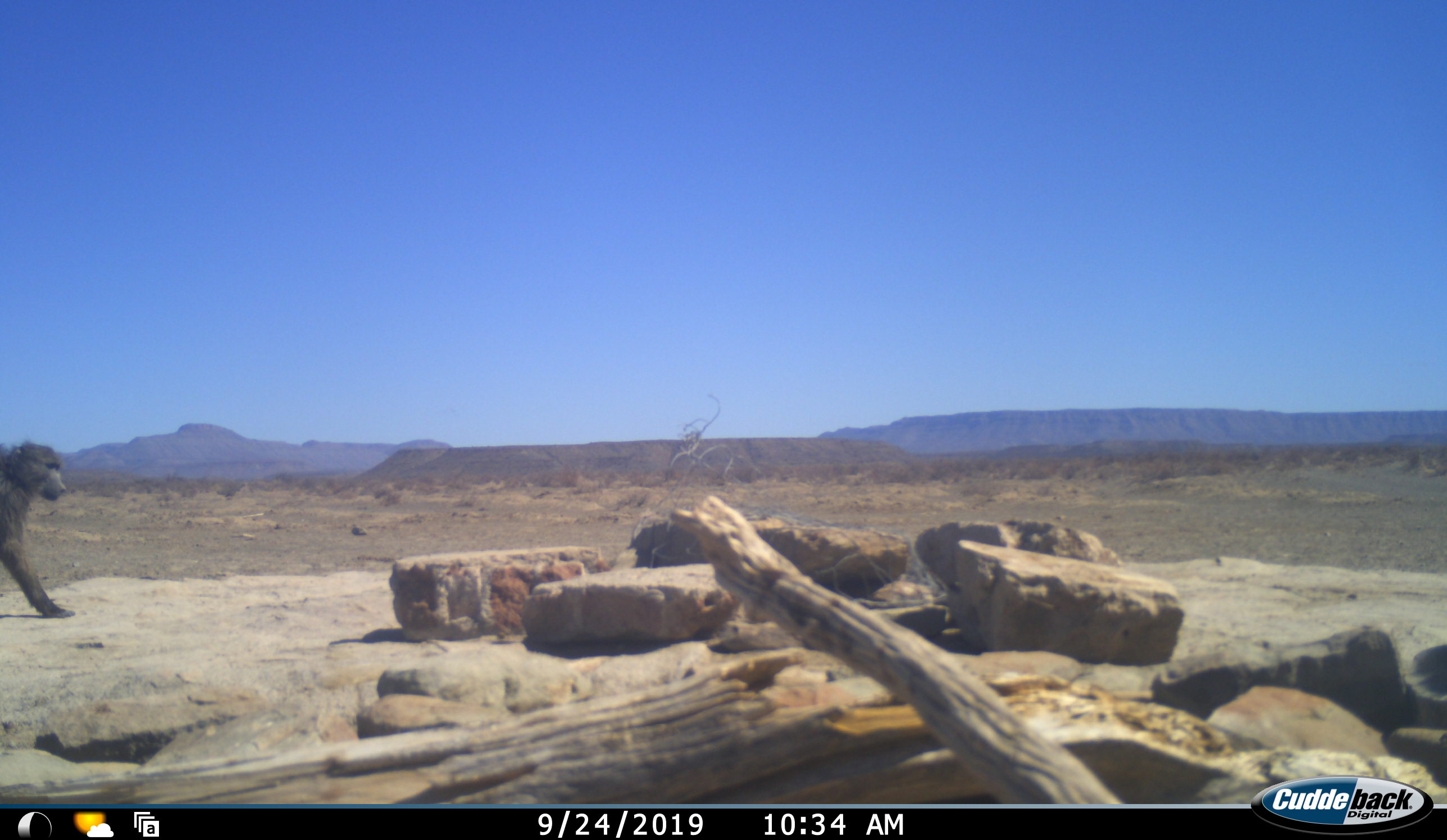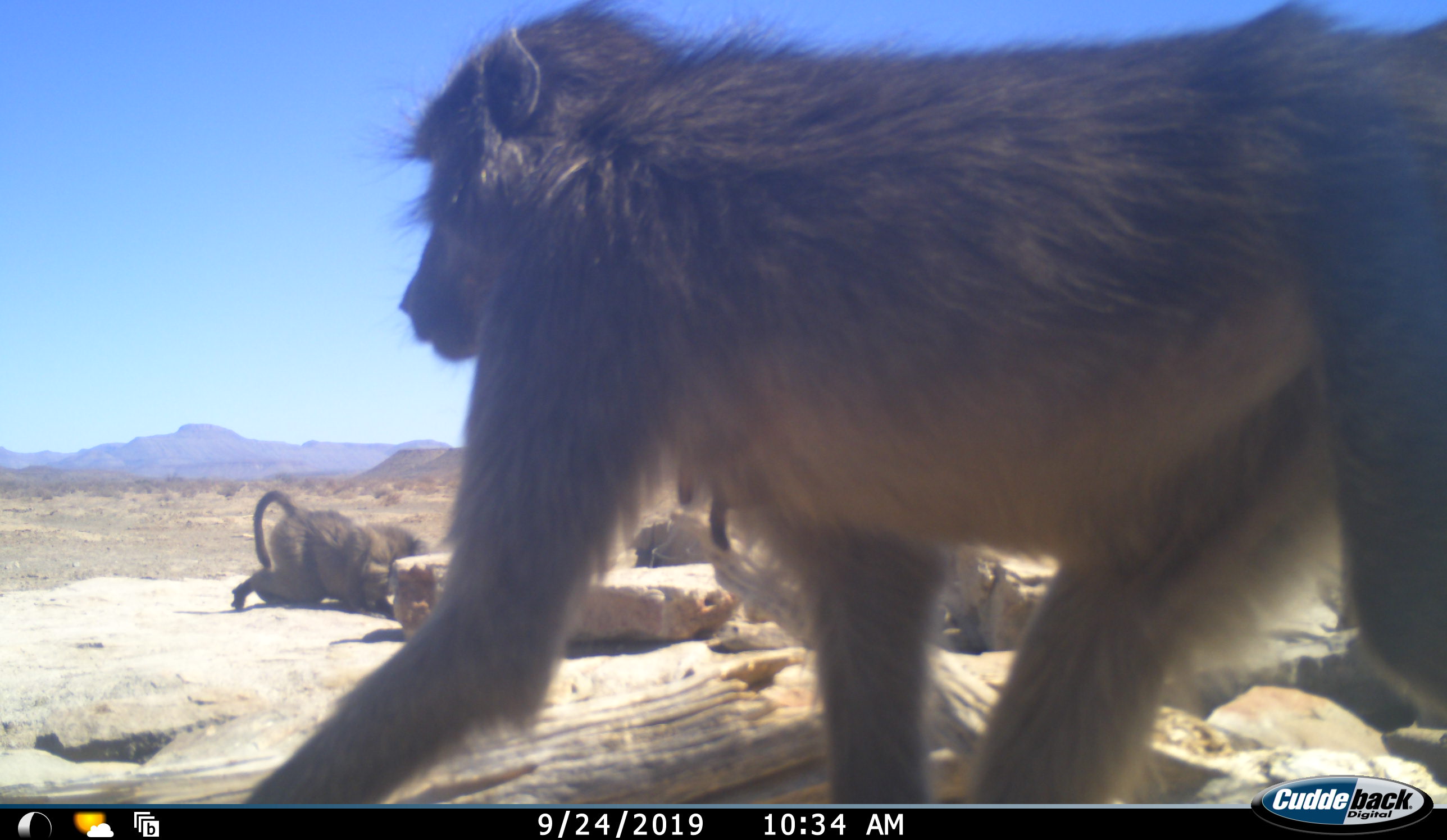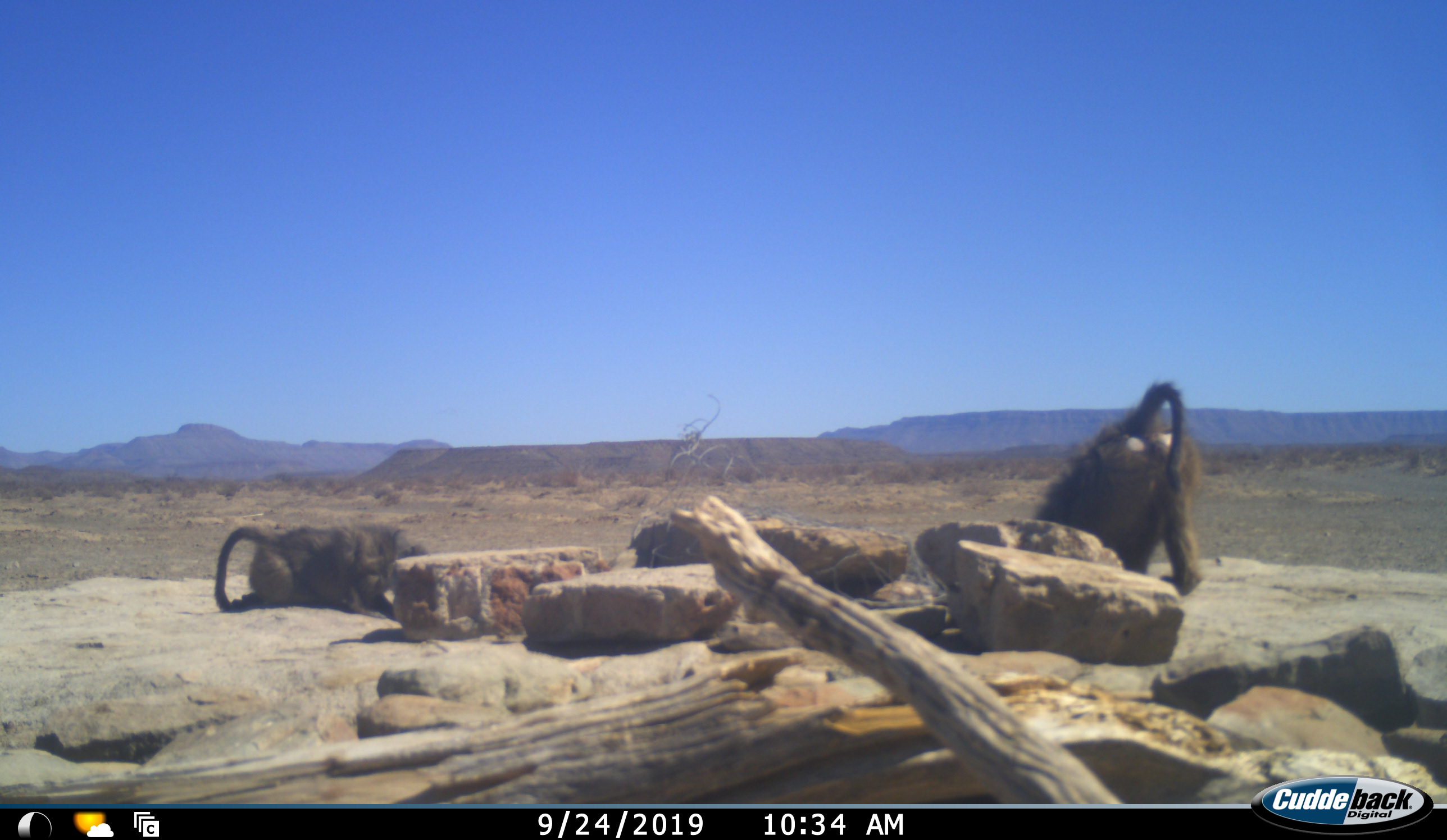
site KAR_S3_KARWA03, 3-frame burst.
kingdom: Animalia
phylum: Chordata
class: Mammalia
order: Primates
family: Cercopithecidae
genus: Papio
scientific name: Papio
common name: baboon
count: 3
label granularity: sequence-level